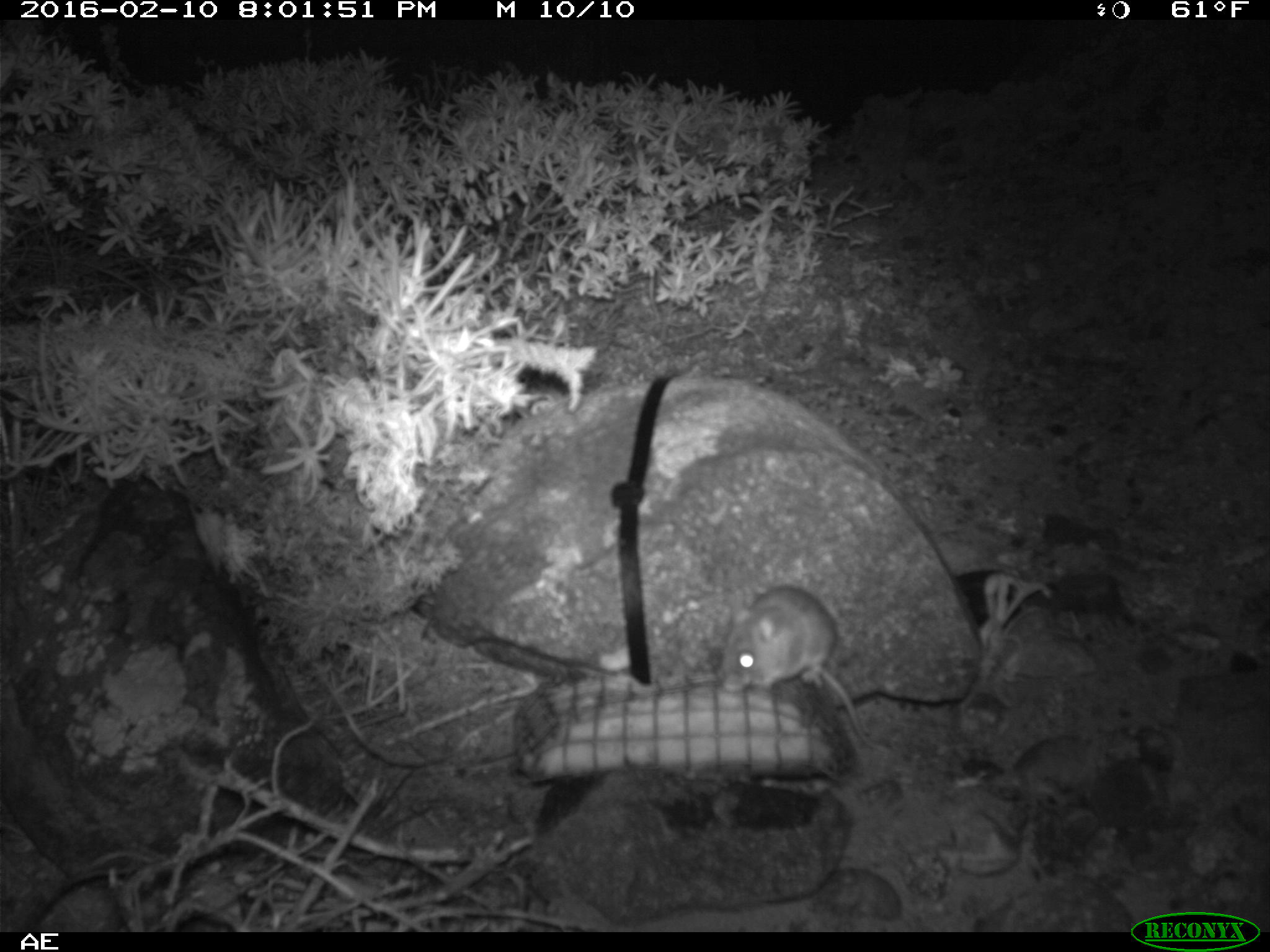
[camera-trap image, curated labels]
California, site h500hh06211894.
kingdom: Animalia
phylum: Chordata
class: Mammalia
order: Rodentia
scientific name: Rodentia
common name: rodent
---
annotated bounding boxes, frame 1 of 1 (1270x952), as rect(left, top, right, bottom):
rodent: rect(717, 584, 891, 752)